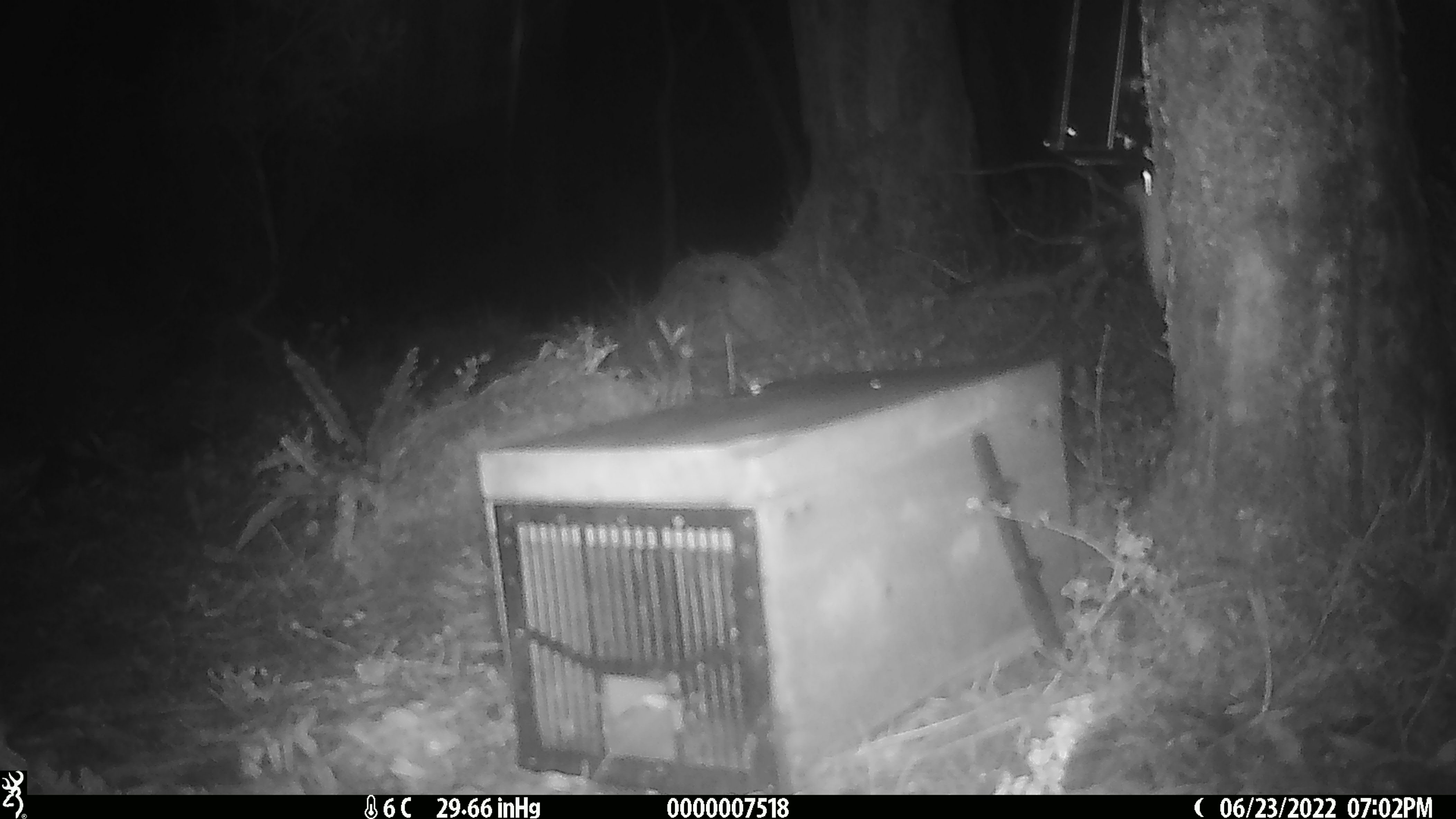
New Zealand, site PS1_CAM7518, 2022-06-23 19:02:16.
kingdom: Animalia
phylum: Chordata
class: Mammalia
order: Rodentia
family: Muridae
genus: Mus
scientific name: Mus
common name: mouse